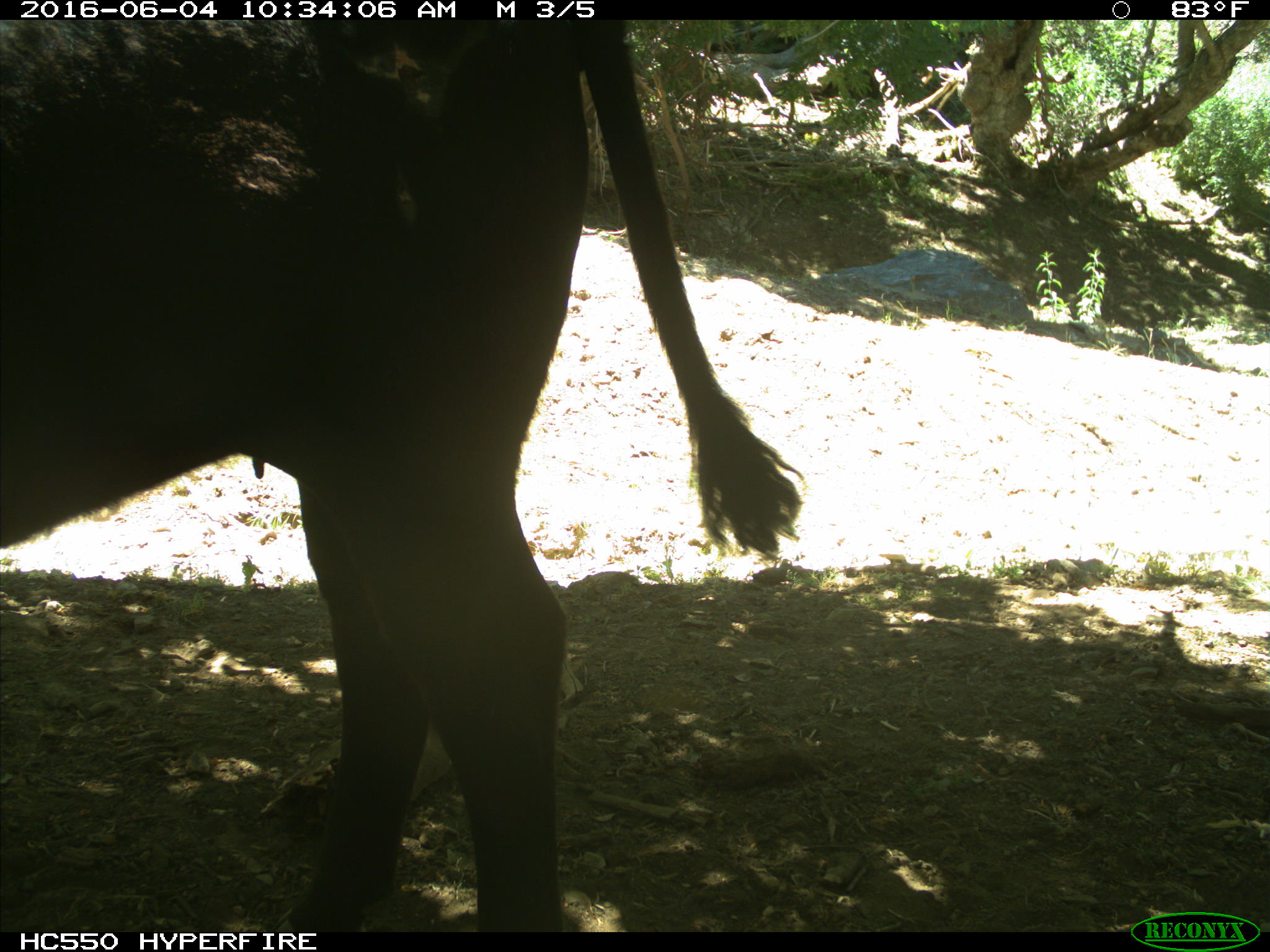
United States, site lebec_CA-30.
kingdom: Animalia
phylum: Chordata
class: Mammalia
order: Artiodactyla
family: Bovidae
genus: Bos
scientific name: Bos taurus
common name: domestic cow